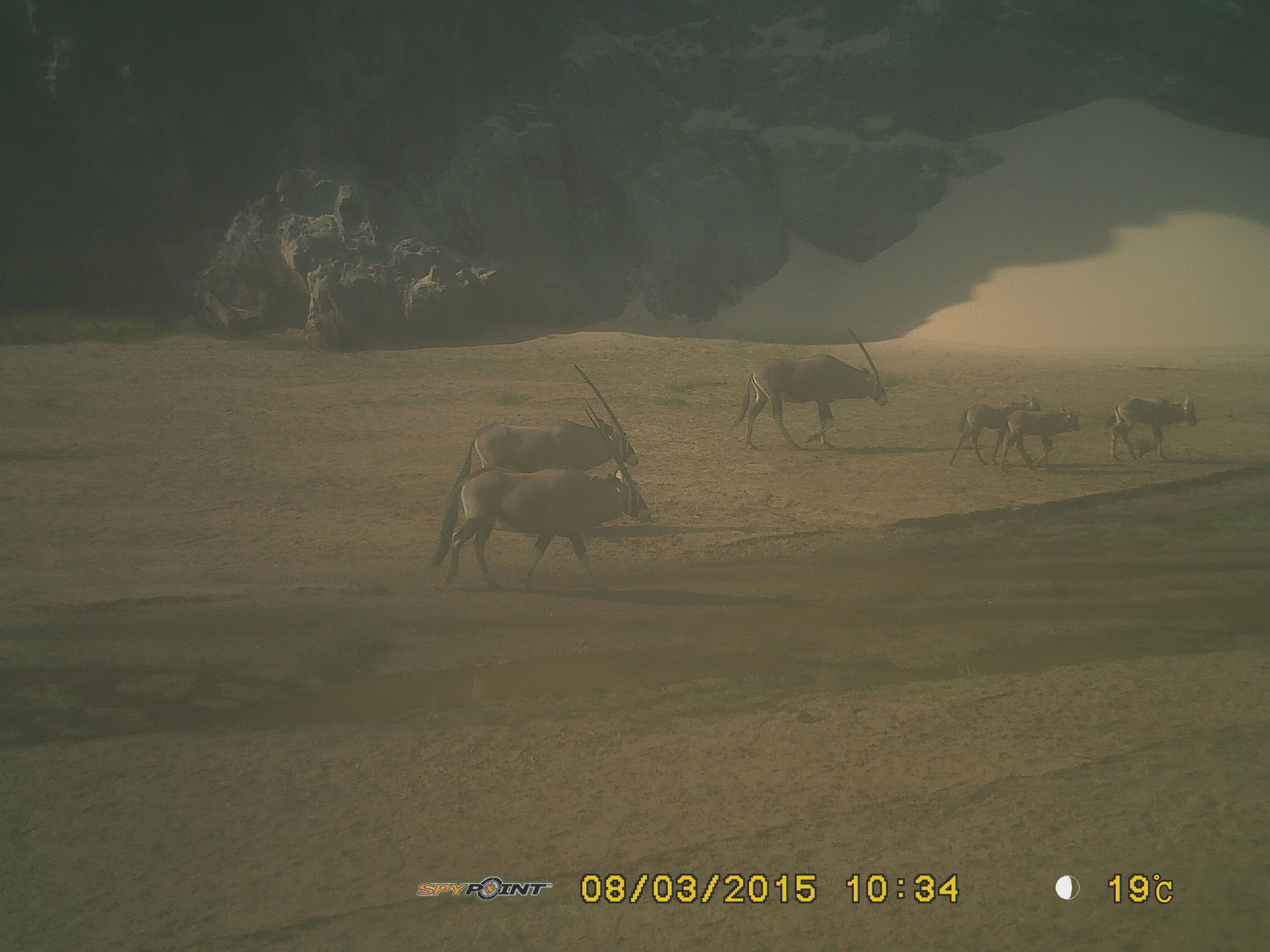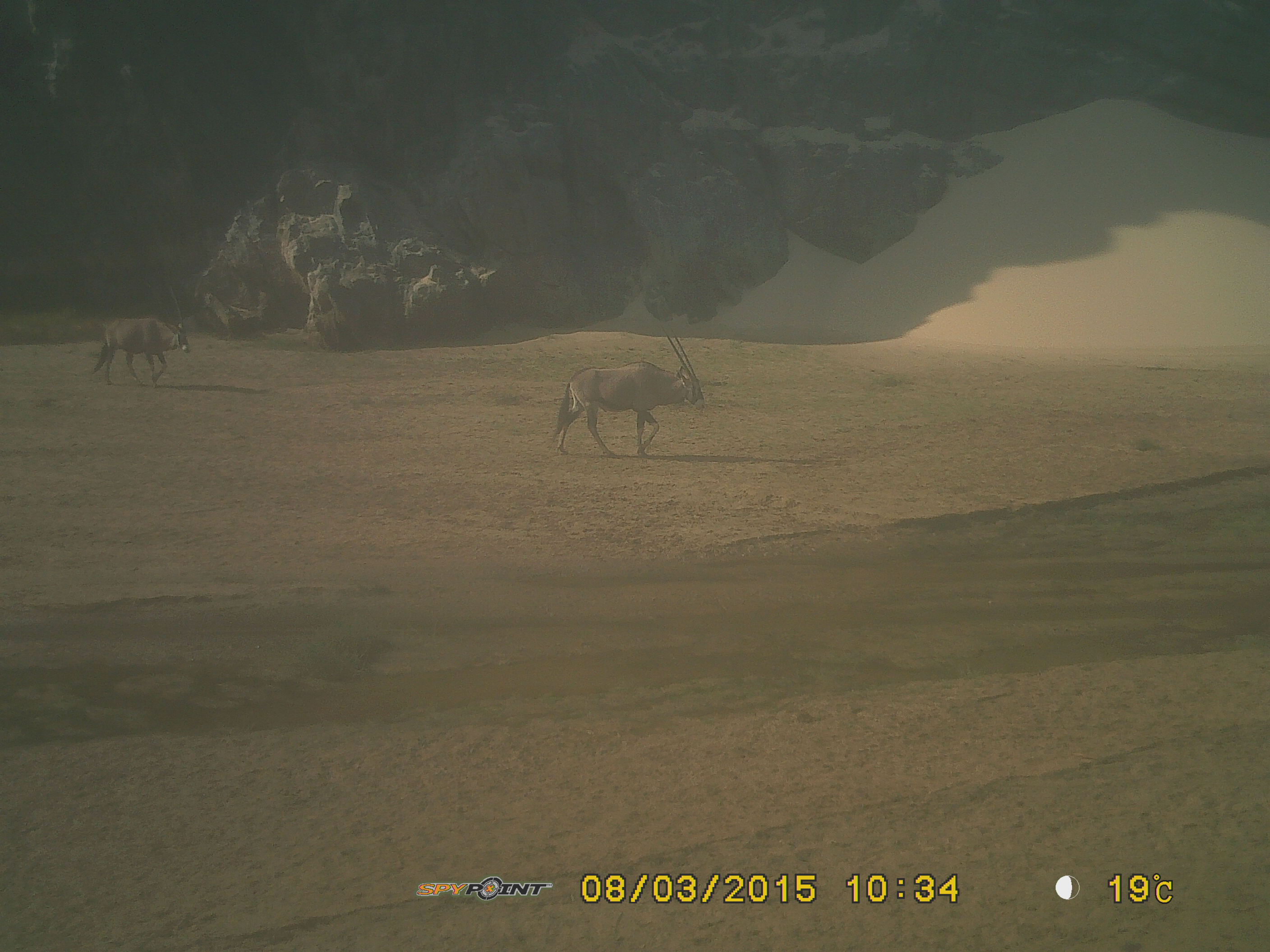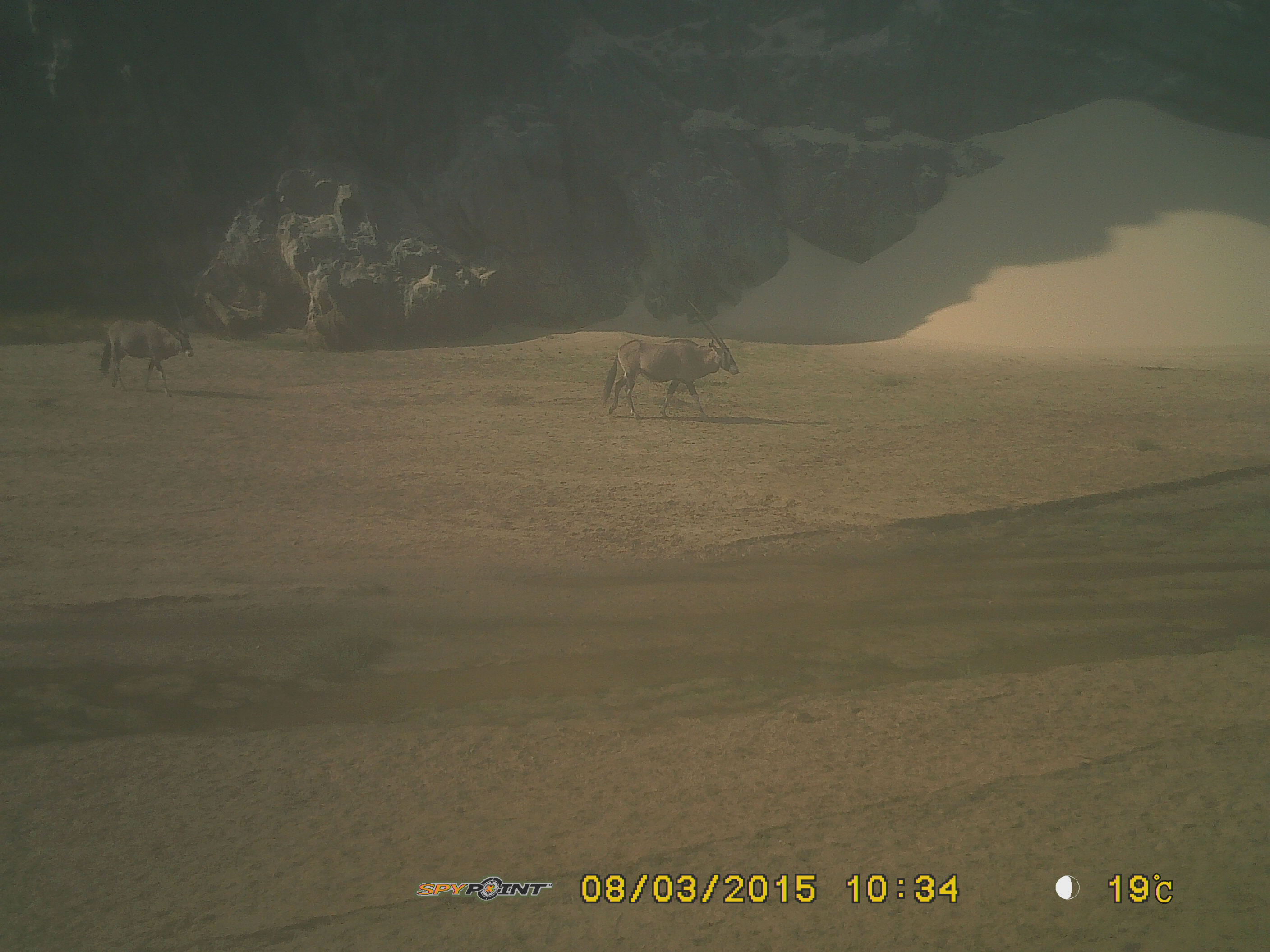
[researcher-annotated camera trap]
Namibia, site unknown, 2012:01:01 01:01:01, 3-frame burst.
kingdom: Animalia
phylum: Chordata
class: Mammalia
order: Artiodactyla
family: Bovidae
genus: Oryx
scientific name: Oryx gazella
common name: gemsbok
Oryx gazella (gemsbok).